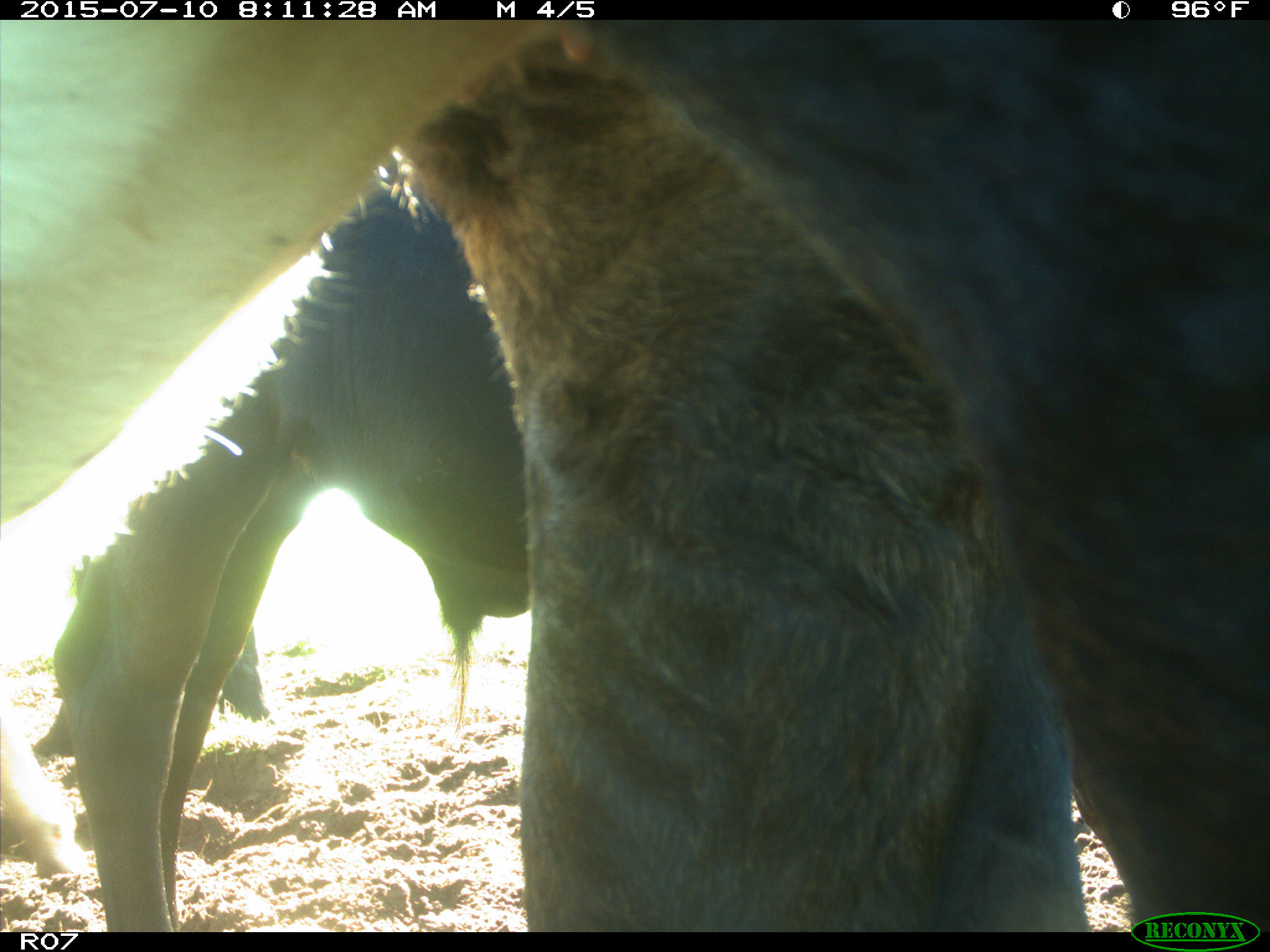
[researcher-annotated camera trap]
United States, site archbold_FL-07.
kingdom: Animalia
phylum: Chordata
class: Mammalia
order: Artiodactyla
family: Bovidae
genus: Bos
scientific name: Bos taurus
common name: domestic cow